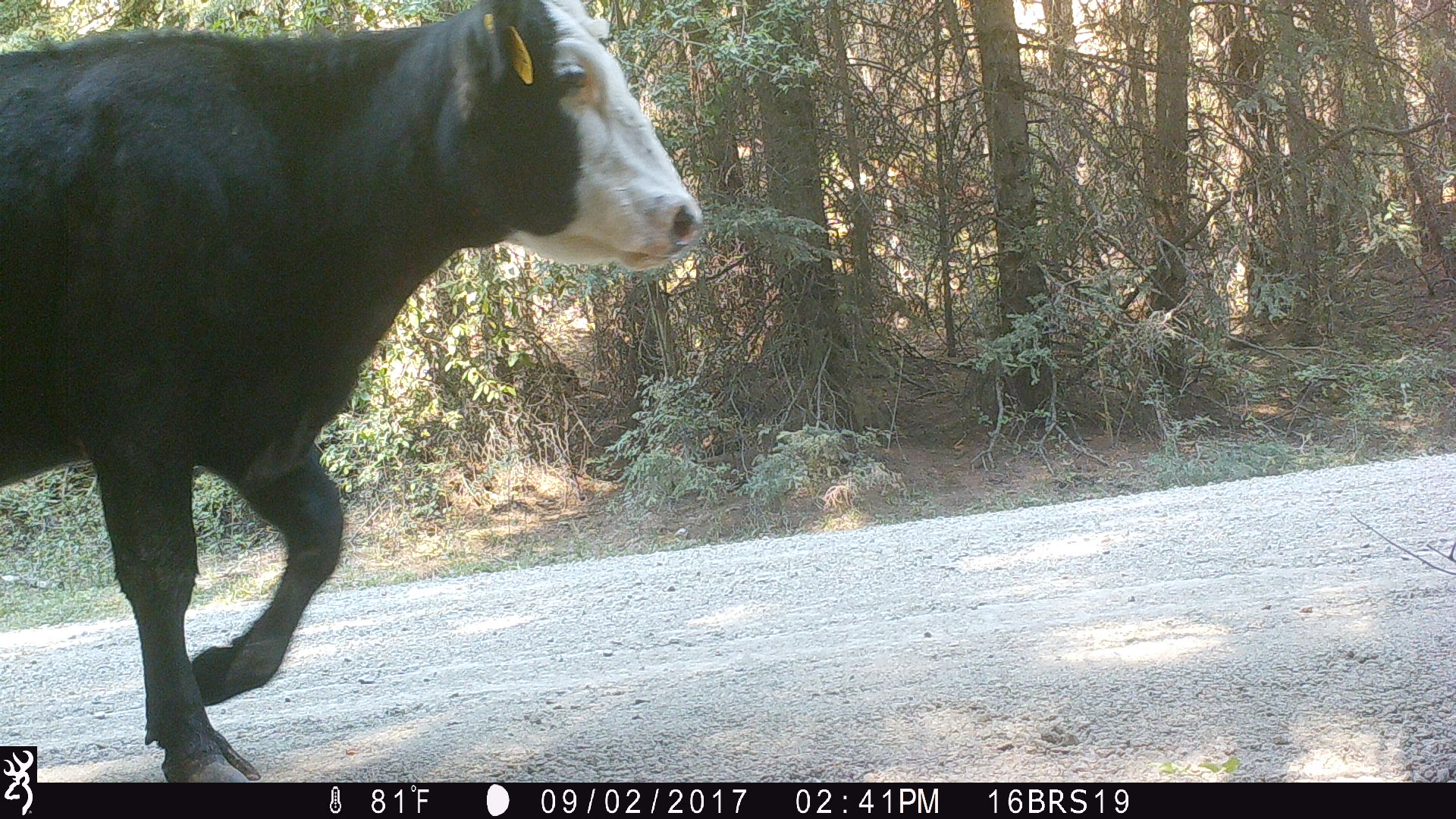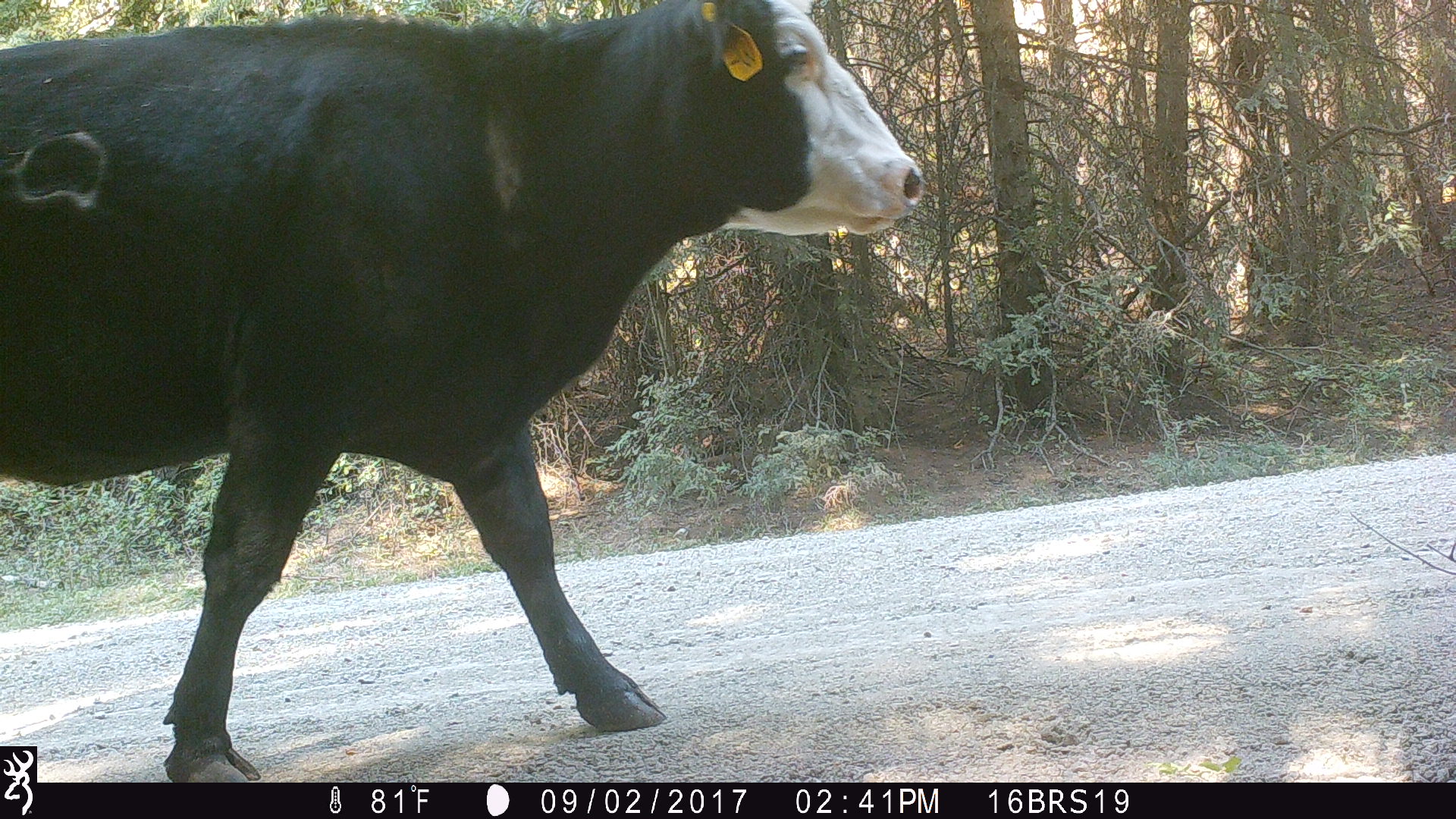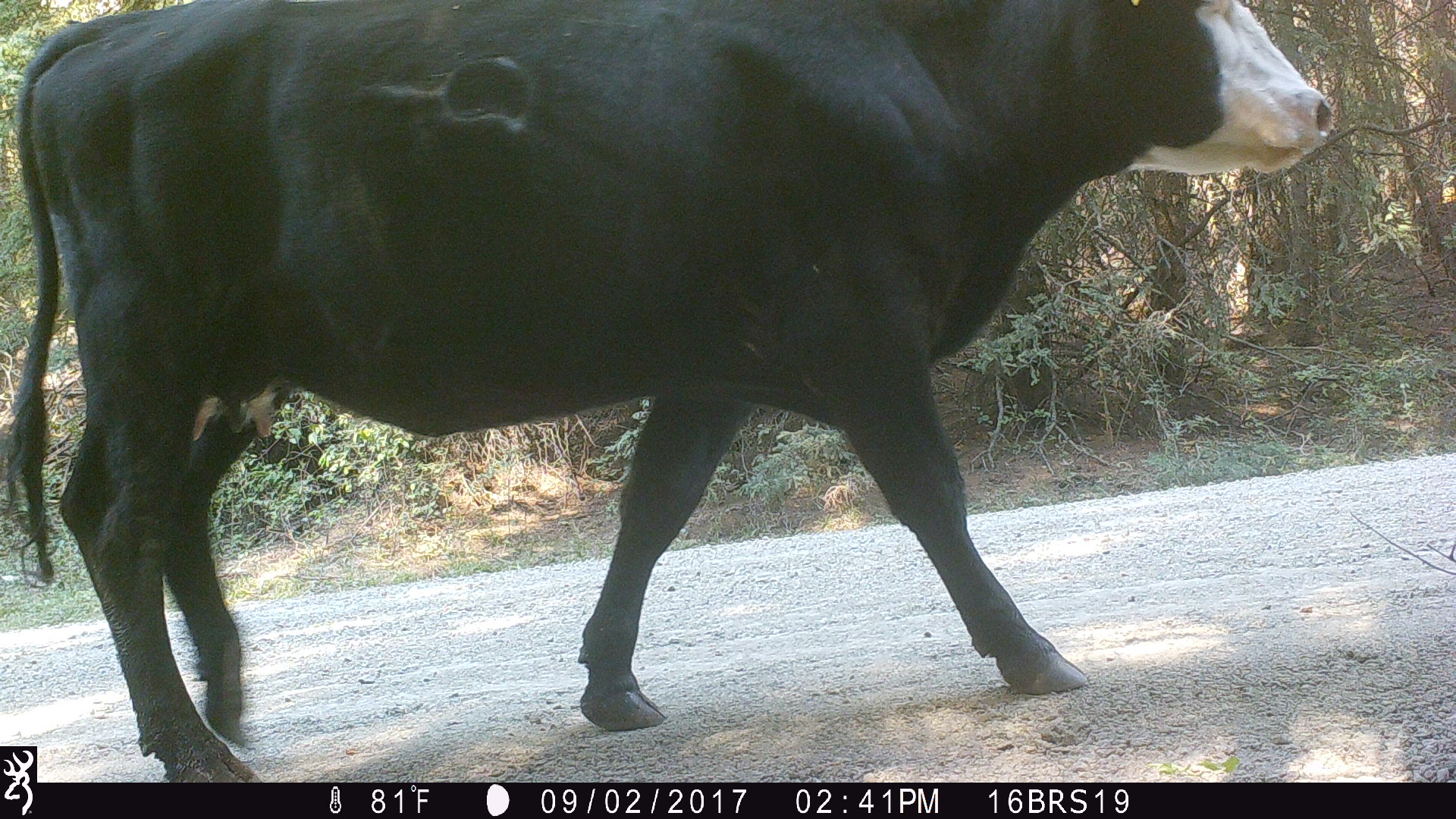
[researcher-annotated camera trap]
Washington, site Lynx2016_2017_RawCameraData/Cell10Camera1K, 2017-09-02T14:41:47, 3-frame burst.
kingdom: Animalia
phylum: Chordata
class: Mammalia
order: Artiodactyla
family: Bovidae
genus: Bos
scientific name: Bos taurus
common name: domestic cattle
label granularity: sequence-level